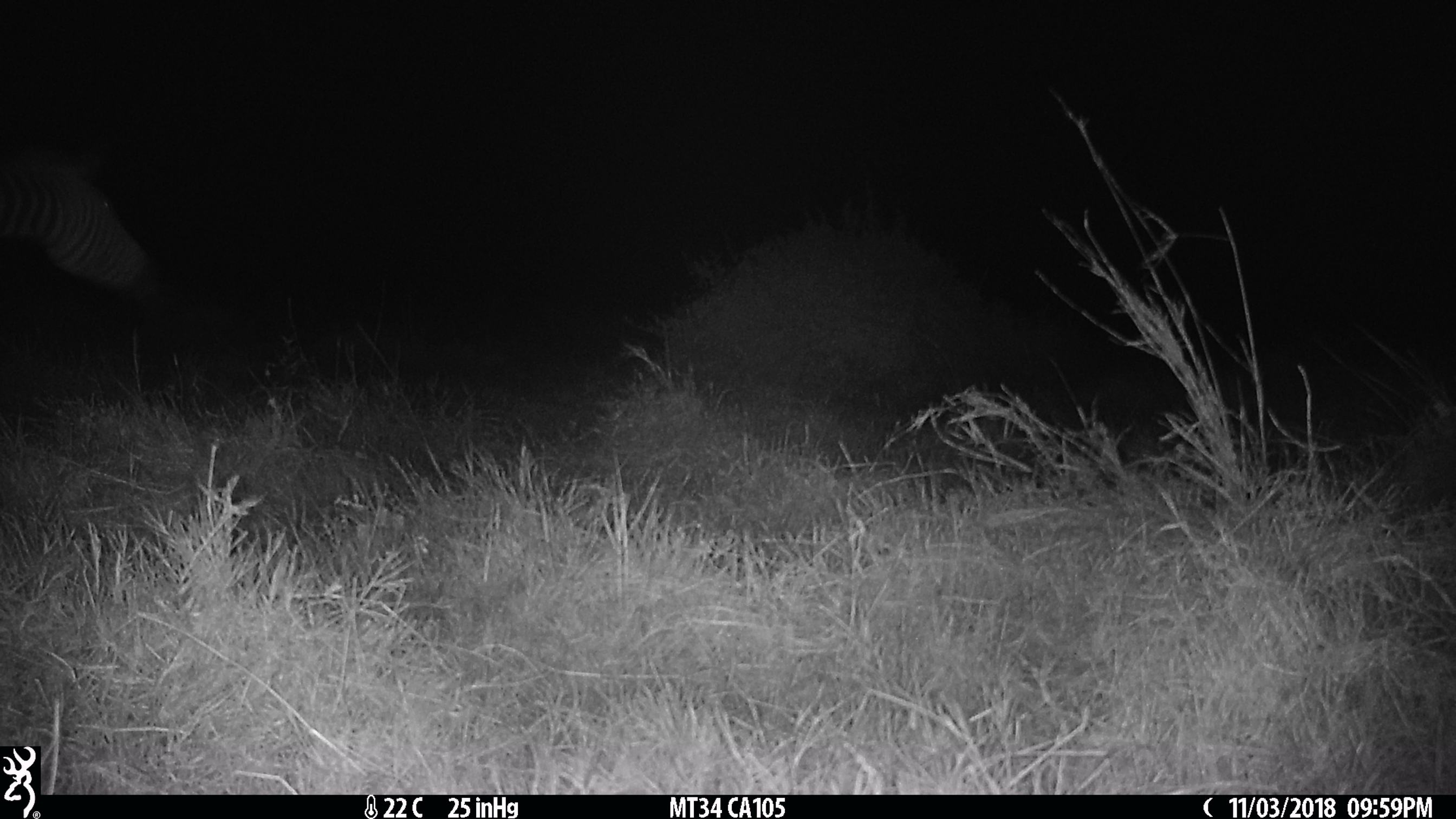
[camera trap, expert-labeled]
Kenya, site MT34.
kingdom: Animalia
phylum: Chordata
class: Mammalia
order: Perissodactyla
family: Equidae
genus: Equus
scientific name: Equus quagga burchellii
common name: burchell's zebra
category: zebra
Zebra (burchell's zebra) (Equus quagga burchellii).